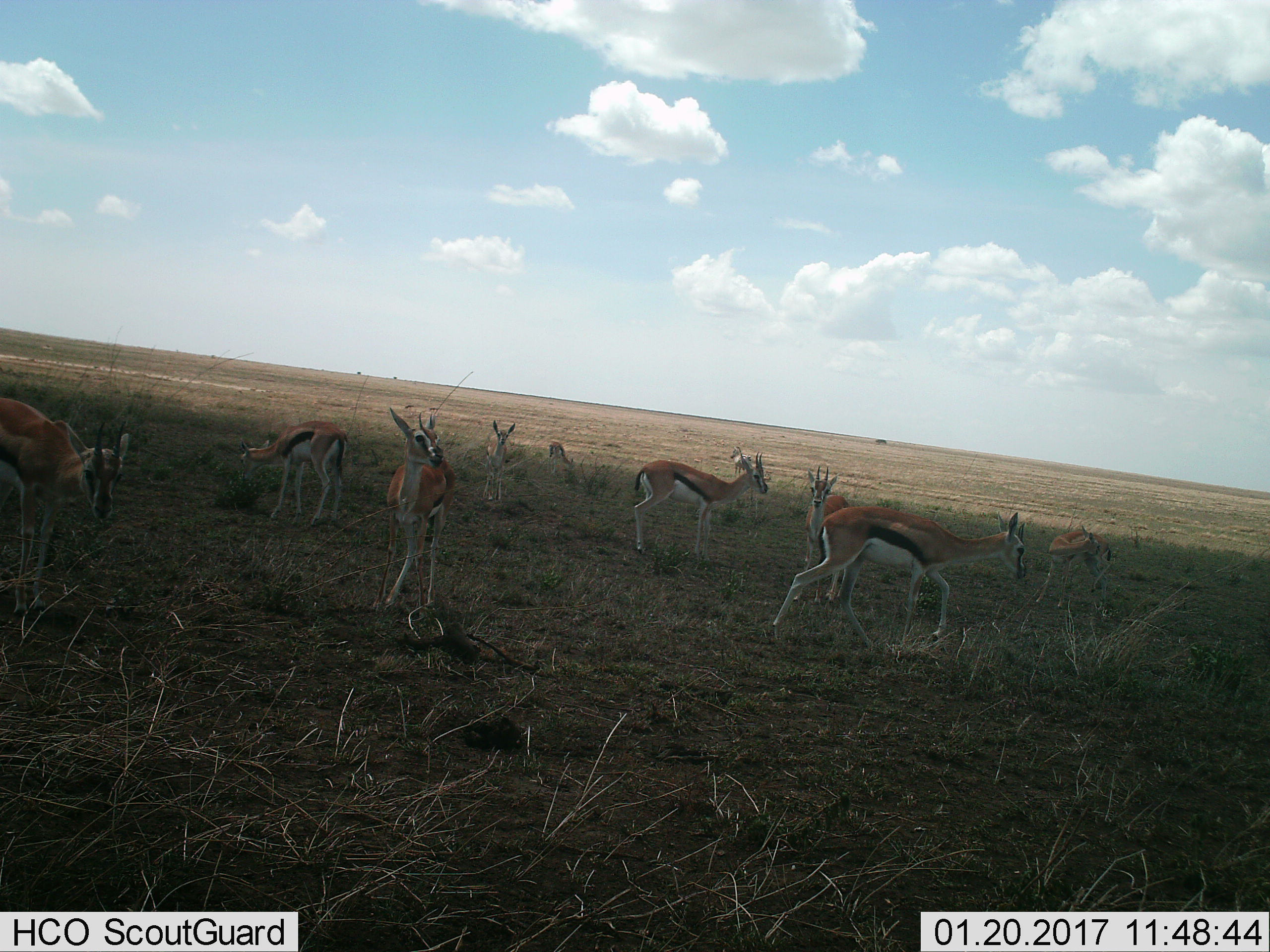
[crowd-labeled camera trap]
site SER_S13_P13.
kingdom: Animalia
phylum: Chordata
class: Mammalia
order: Artiodactyla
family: Bovidae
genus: Eudorcas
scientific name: Eudorcas thomsonii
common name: thomson's gazelle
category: gazellethomsons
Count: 10.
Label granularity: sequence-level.